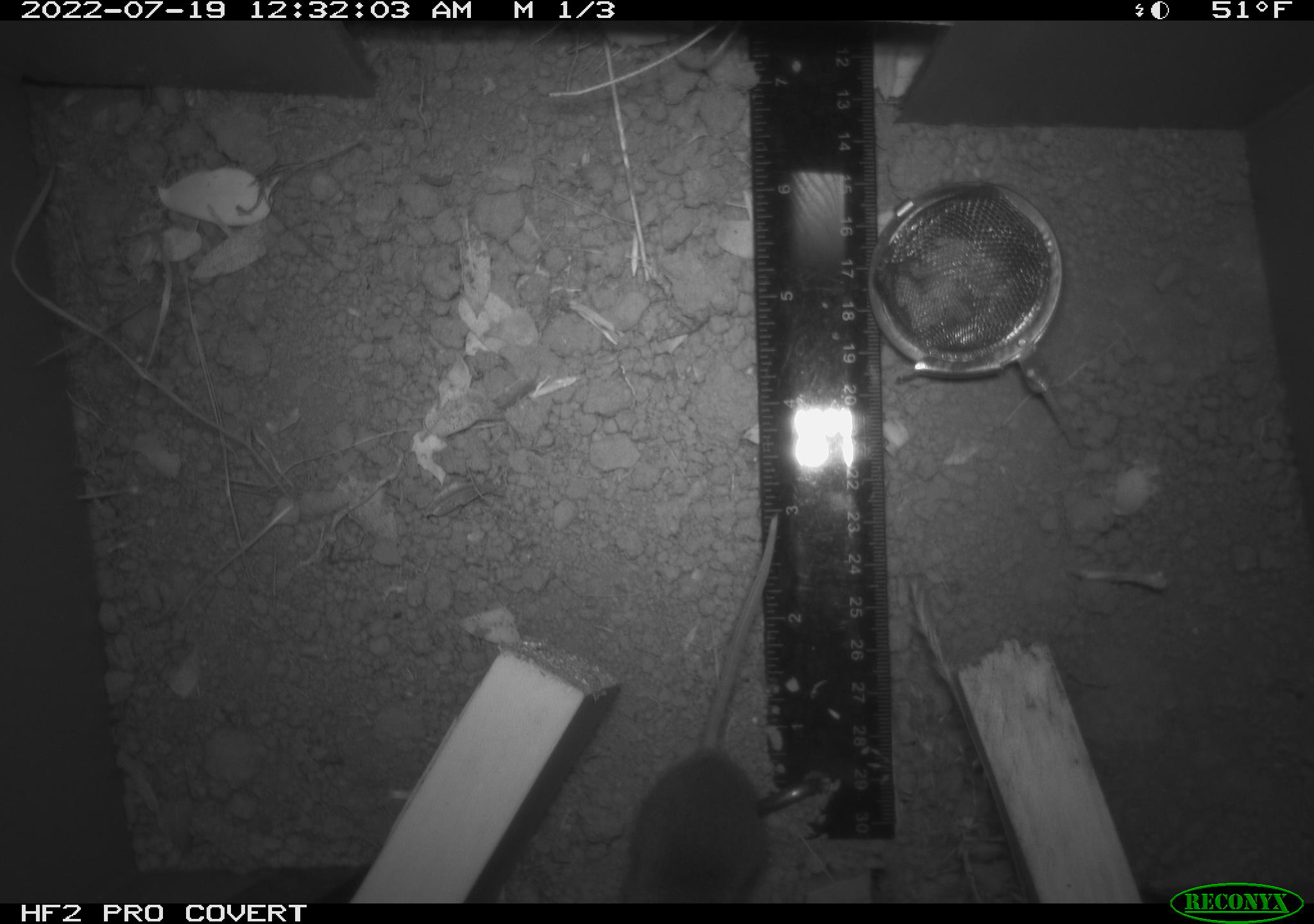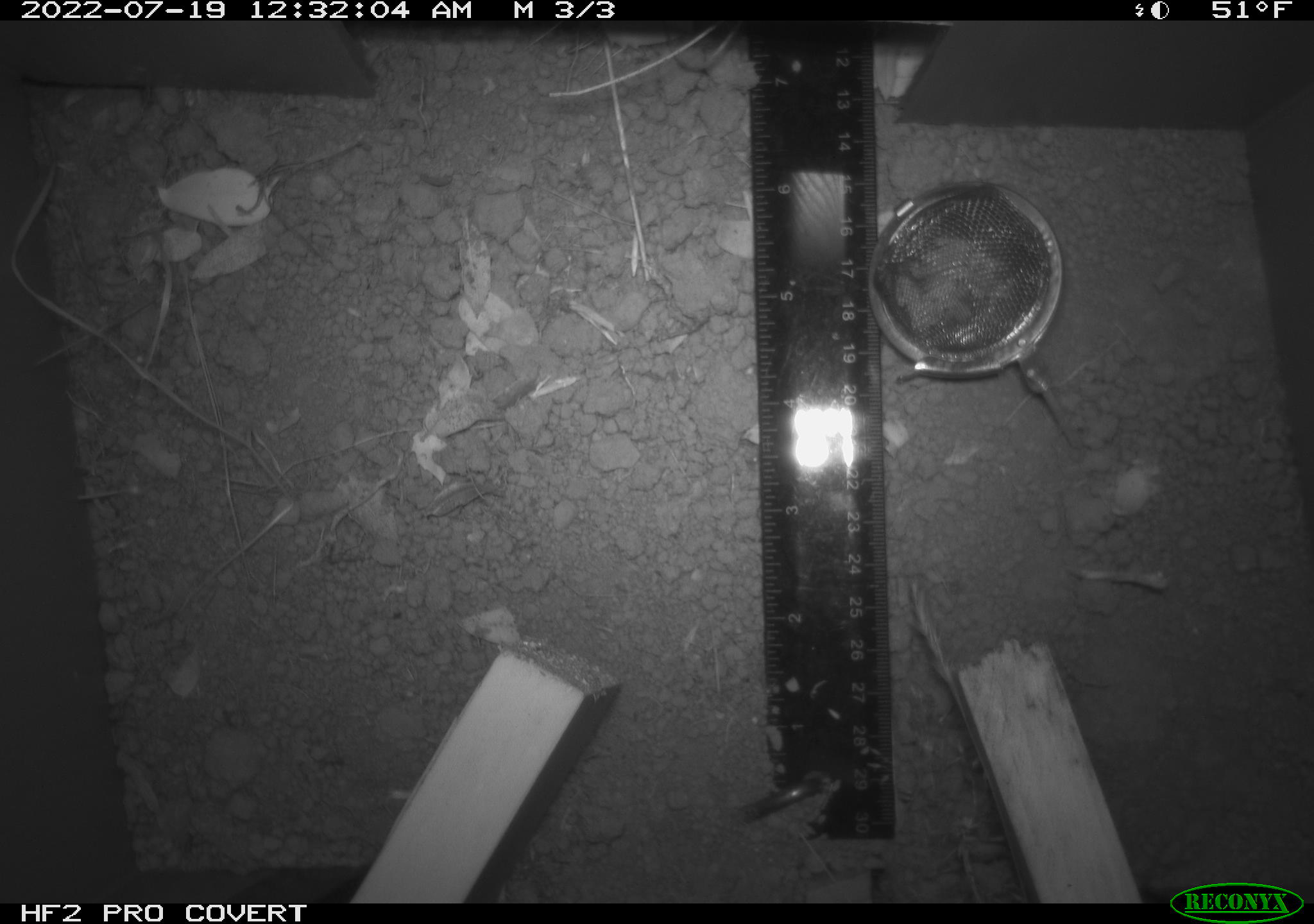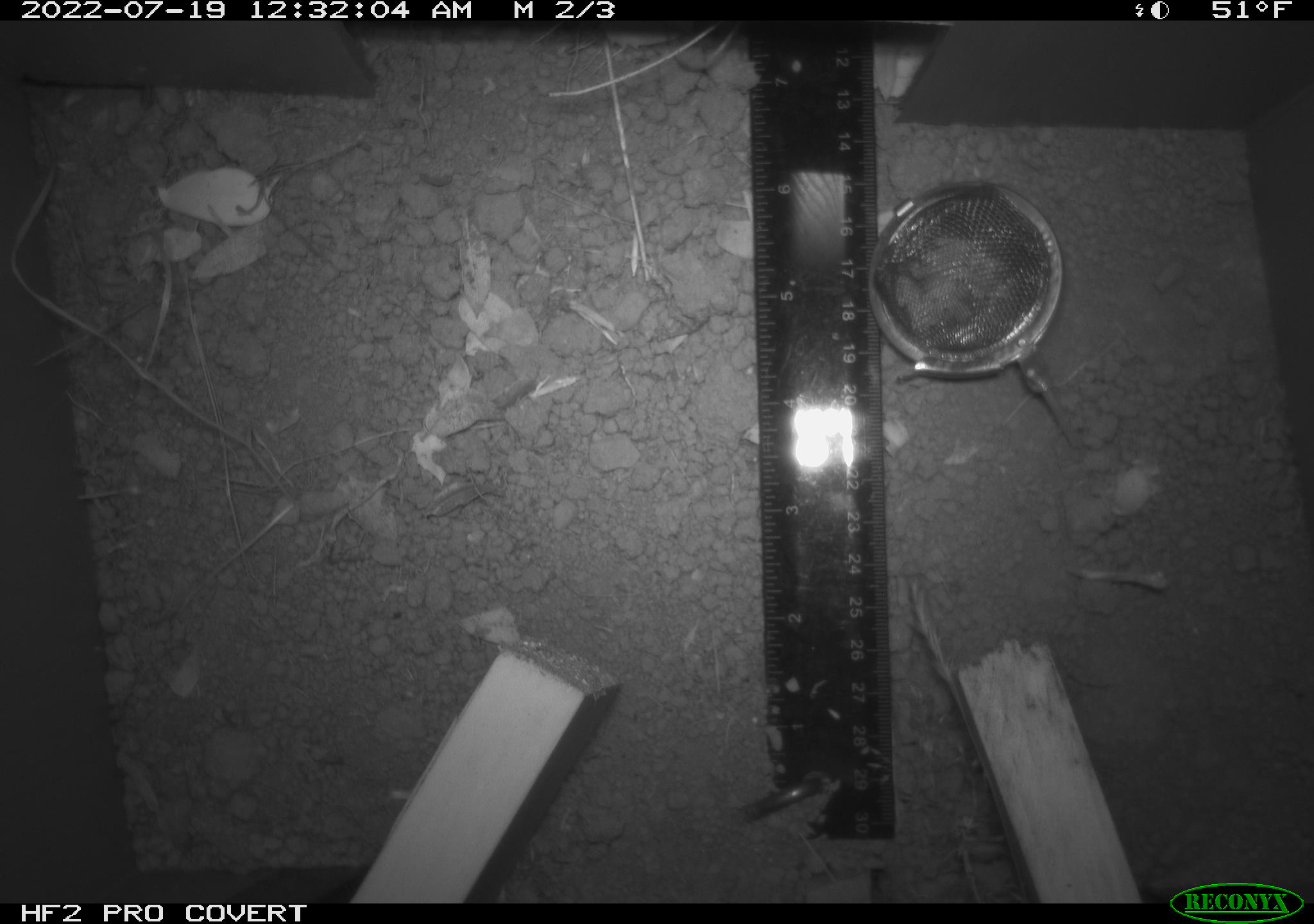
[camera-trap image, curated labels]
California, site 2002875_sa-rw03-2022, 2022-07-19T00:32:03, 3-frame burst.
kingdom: Animalia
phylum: Chordata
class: Mammalia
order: Rodentia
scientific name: Rodentia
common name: mouse species